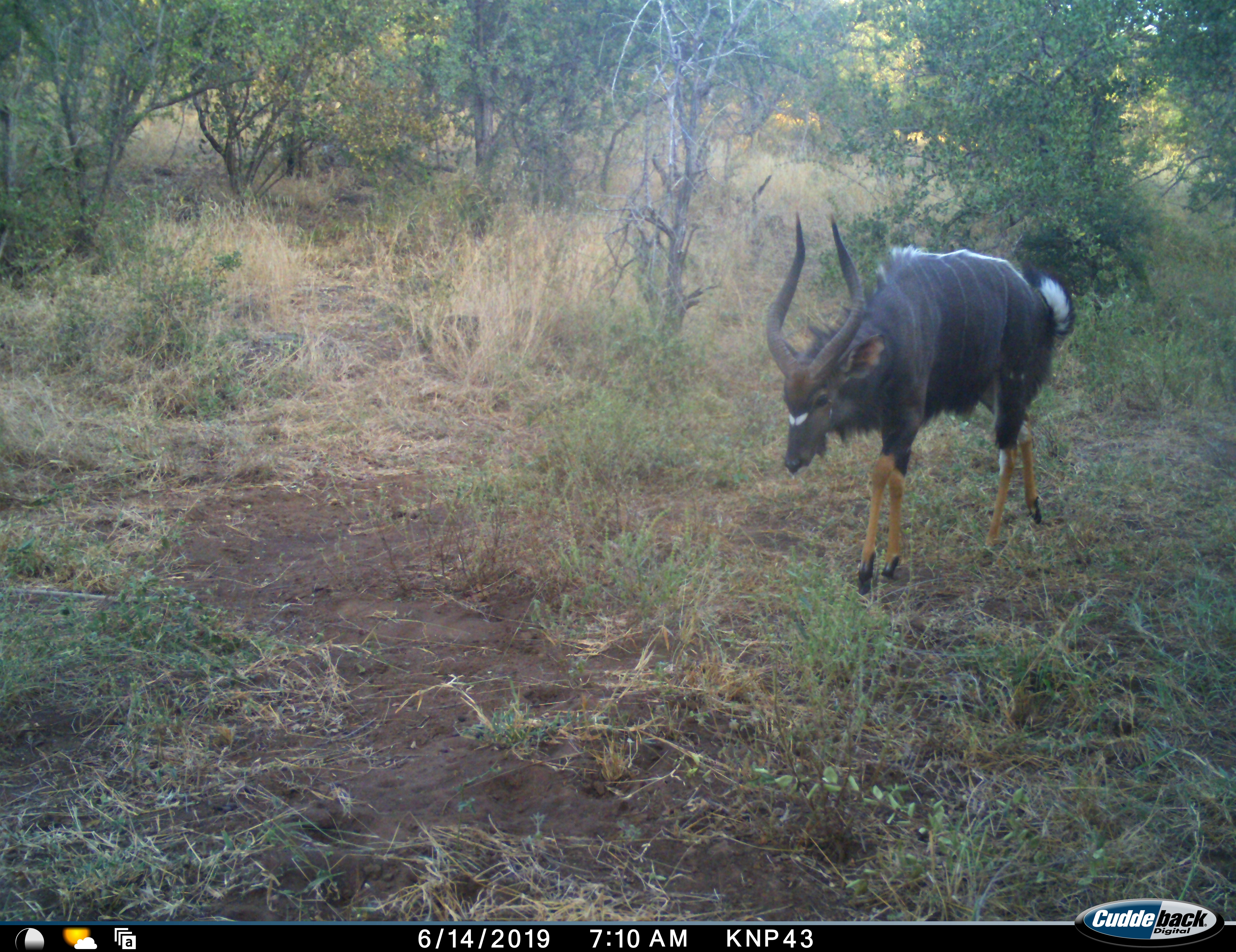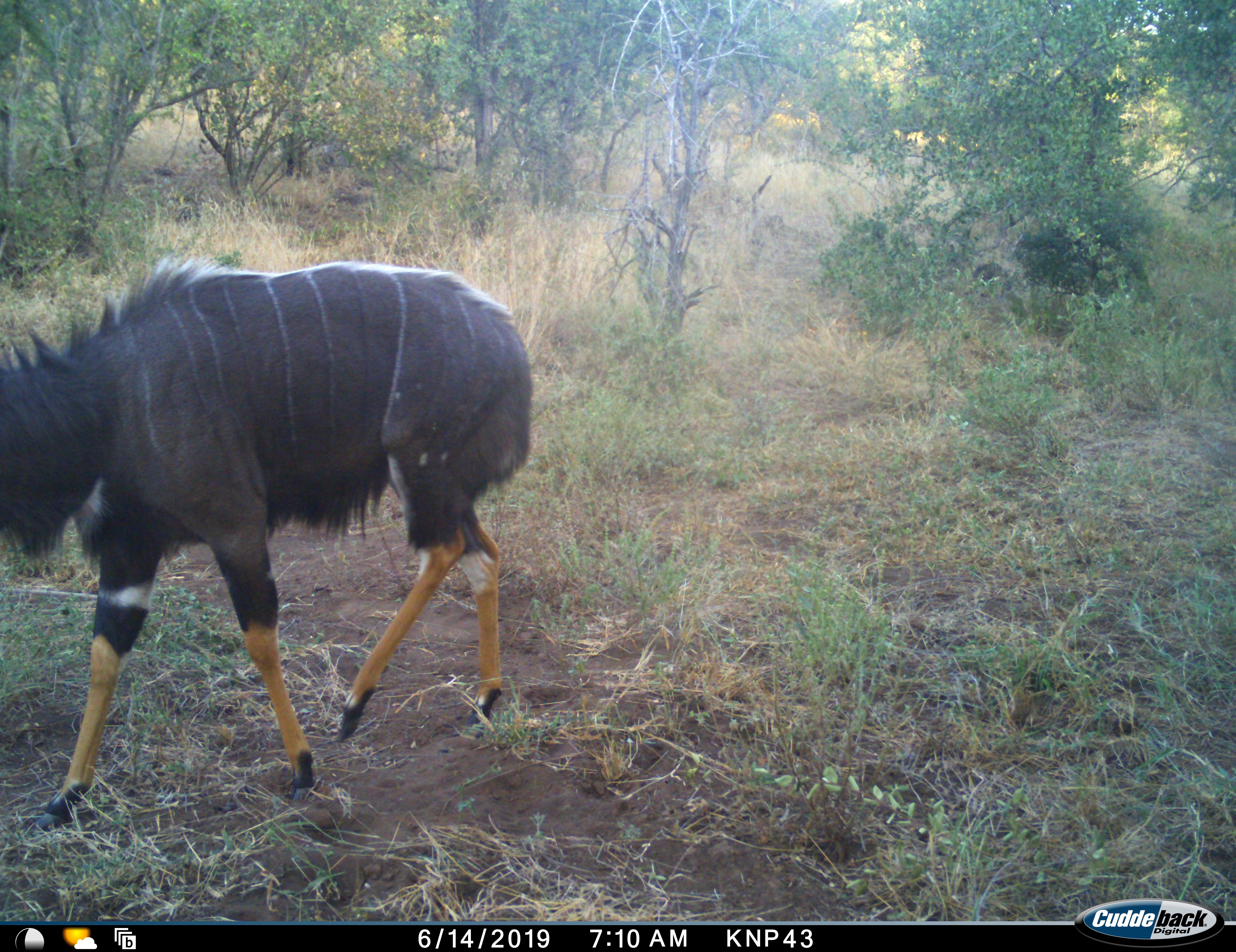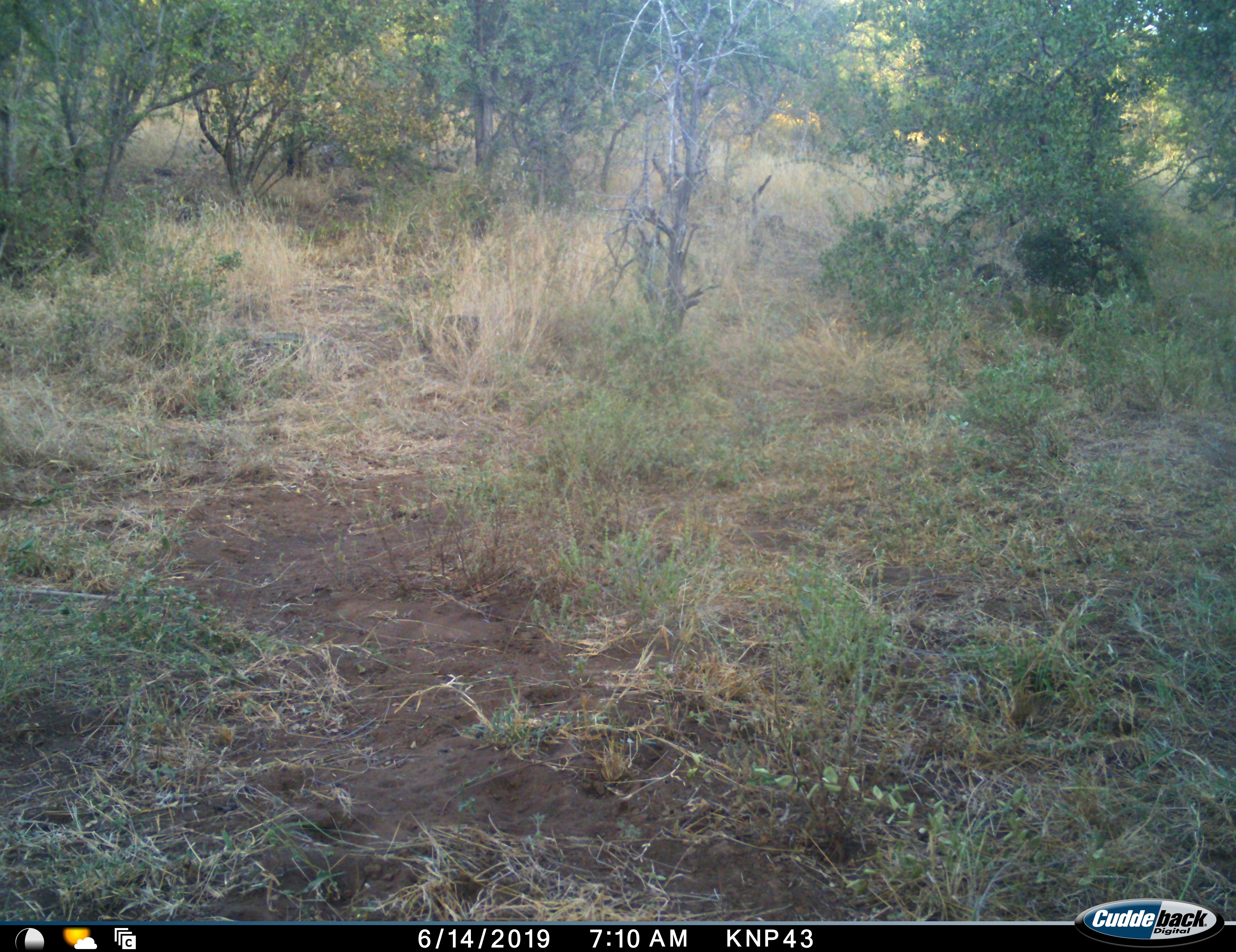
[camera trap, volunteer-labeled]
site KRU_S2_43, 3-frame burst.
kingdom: Animalia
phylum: Chordata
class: Mammalia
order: Artiodactyla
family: Bovidae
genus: Tragelaphus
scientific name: Tragelaphus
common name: kudu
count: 1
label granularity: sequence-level